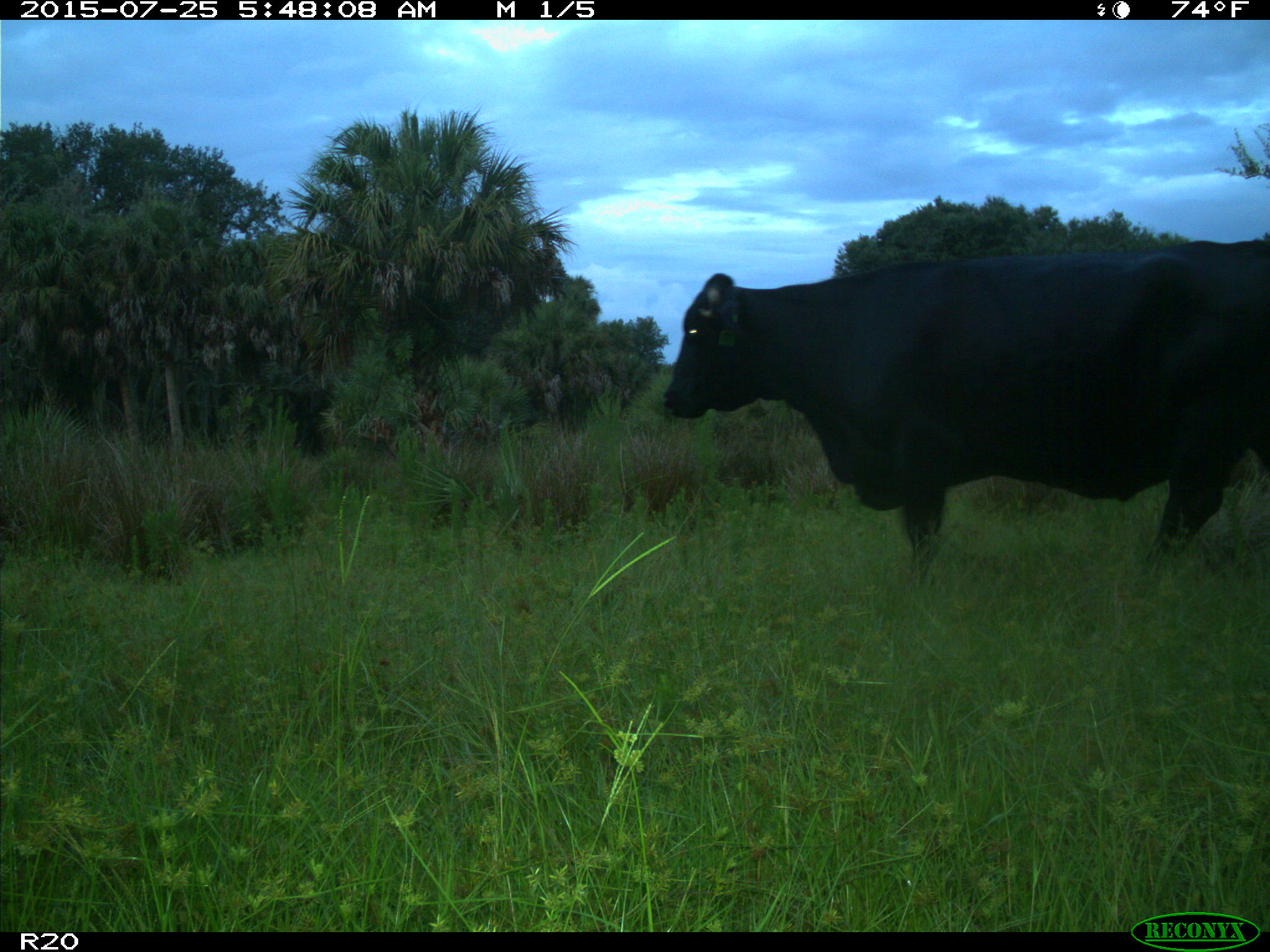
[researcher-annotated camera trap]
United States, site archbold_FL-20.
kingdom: Animalia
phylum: Chordata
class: Mammalia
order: Artiodactyla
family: Bovidae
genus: Bos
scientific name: Bos taurus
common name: domestic cow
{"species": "Bos taurus (domestic cow)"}